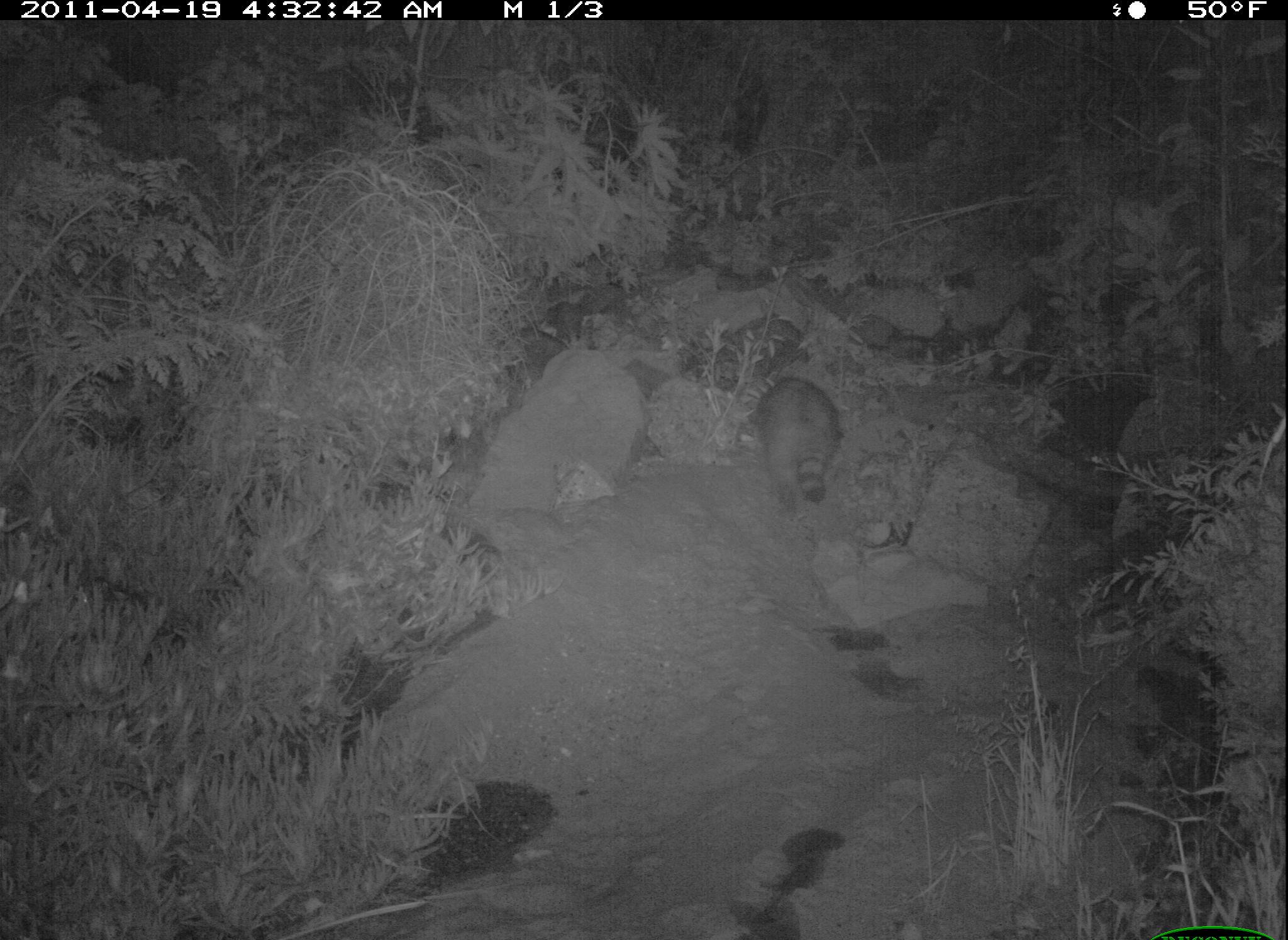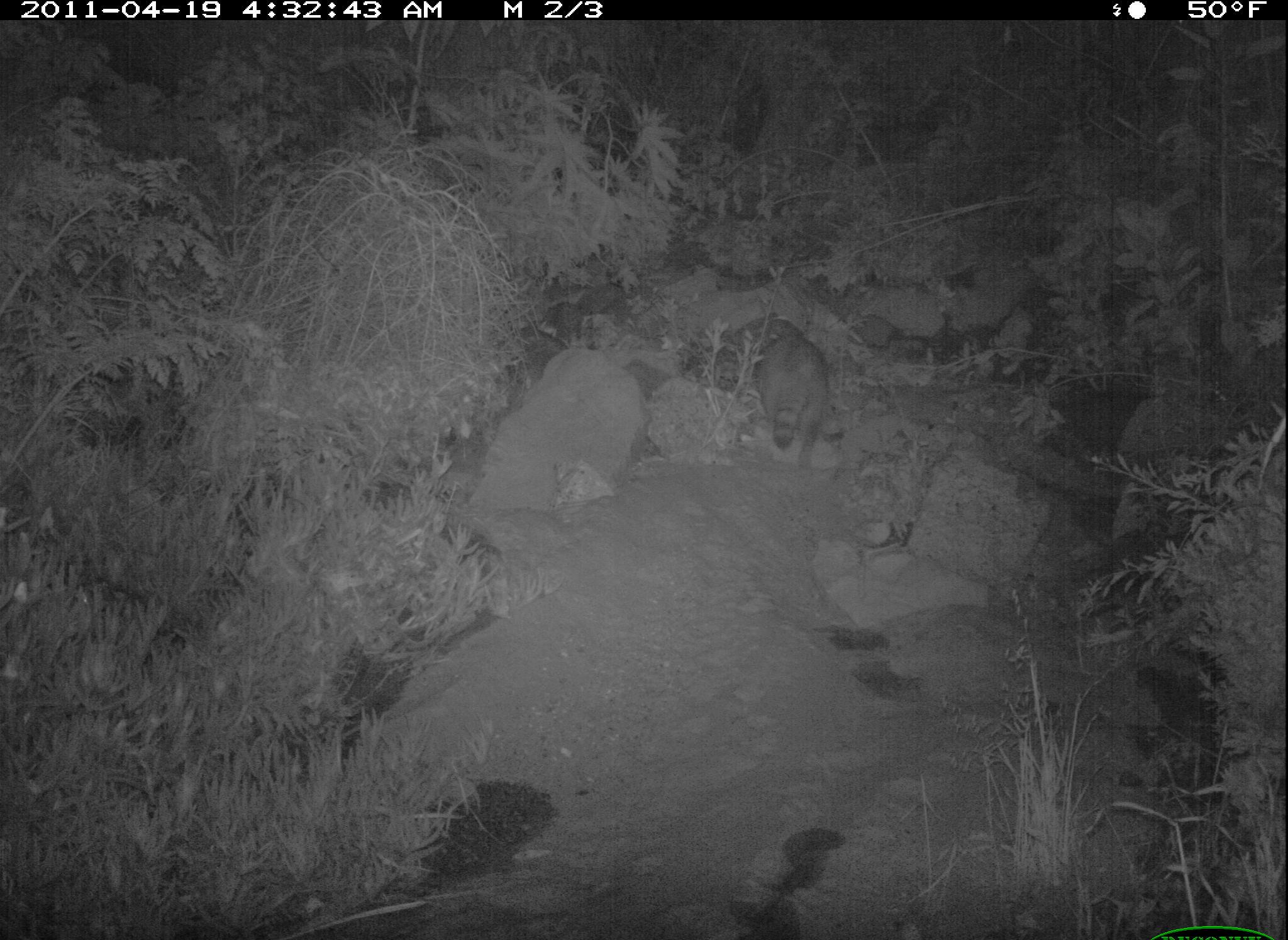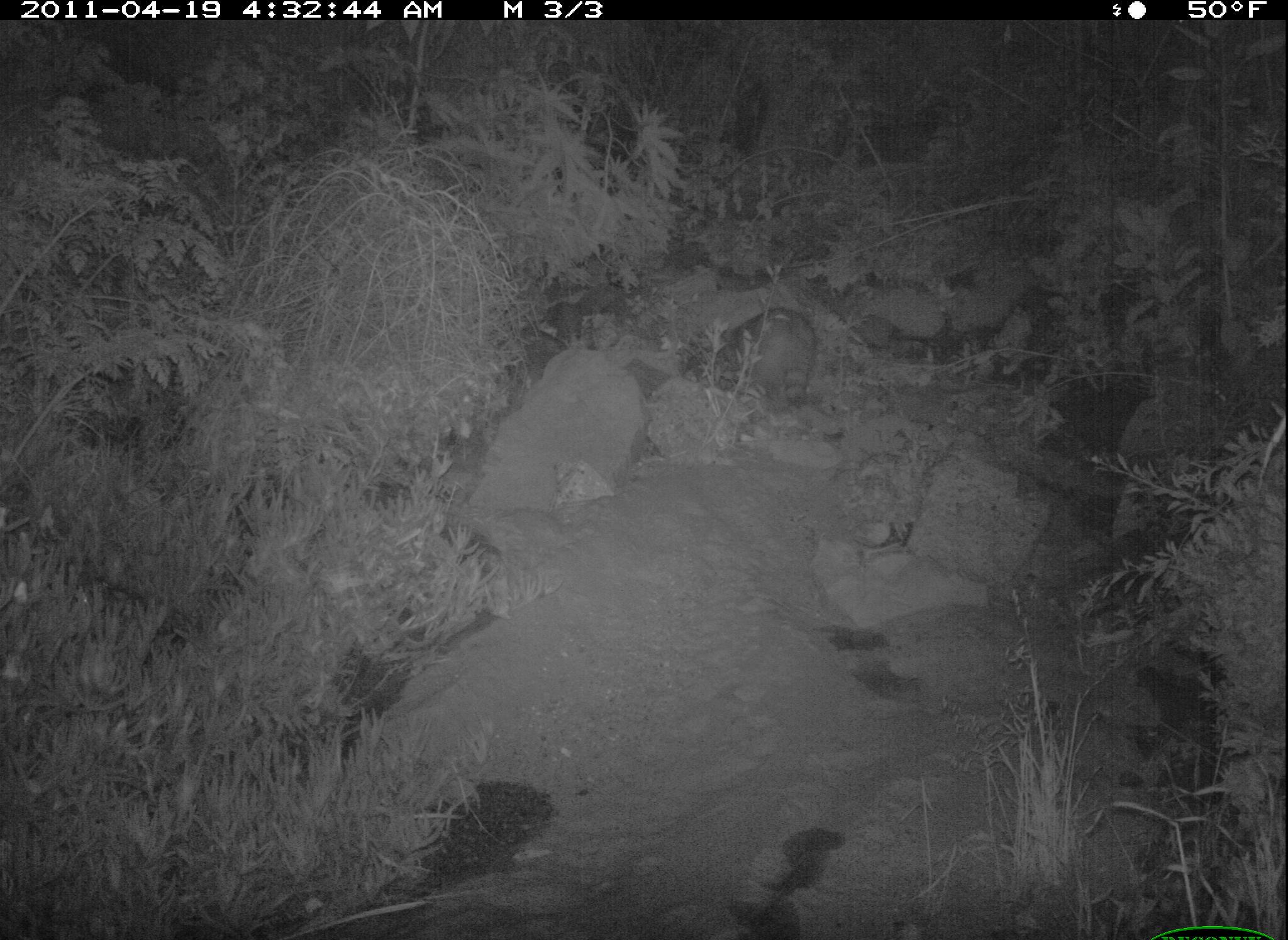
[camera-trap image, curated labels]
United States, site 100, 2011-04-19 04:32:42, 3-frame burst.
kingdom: Animalia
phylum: Chordata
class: Mammalia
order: Carnivora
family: Procyonidae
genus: Procyon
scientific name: Procyon lotor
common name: raccoon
Raccoon (Procyon lotor).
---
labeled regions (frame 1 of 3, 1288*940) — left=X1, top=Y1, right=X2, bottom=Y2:
raccoon: left=745, top=359, right=853, bottom=523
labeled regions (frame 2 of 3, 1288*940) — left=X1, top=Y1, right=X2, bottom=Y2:
raccoon: left=745, top=325, right=858, bottom=467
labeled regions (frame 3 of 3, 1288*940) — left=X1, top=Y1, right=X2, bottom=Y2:
raccoon: left=704, top=292, right=829, bottom=432